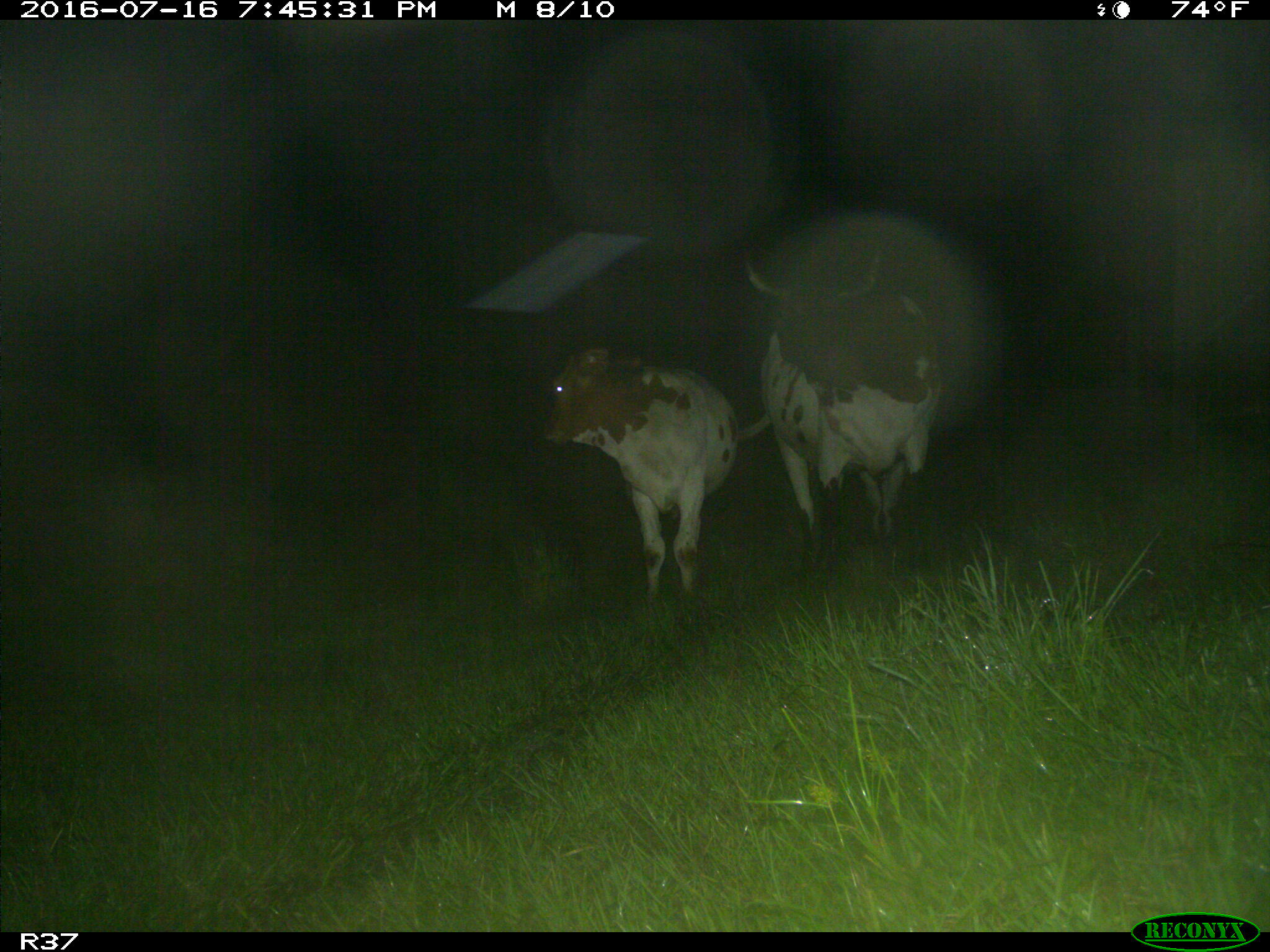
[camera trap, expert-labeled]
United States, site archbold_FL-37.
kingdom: Animalia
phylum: Chordata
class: Mammalia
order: Artiodactyla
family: Bovidae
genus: Bos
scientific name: Bos taurus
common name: domestic cow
Bos taurus (domestic cow).